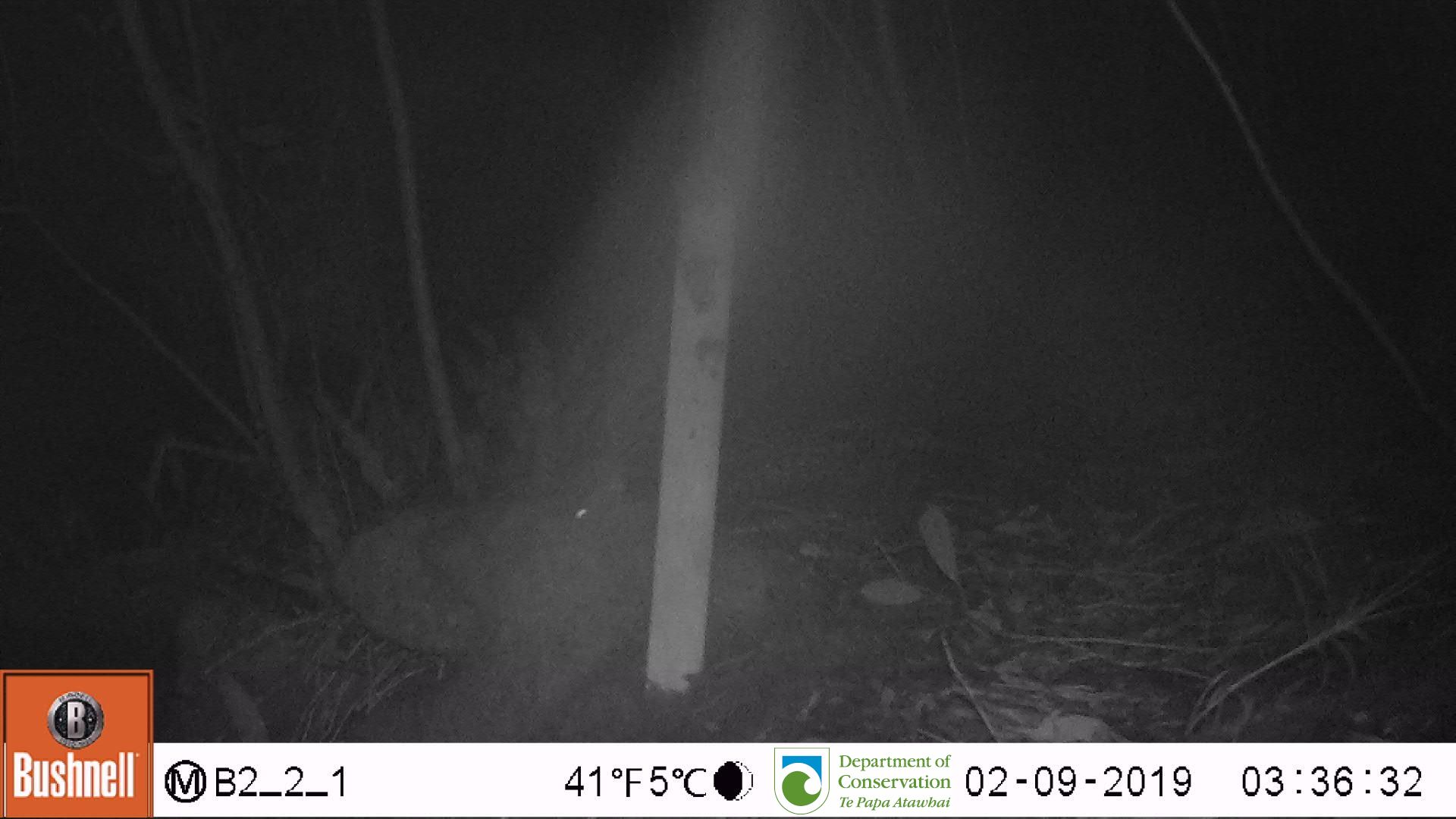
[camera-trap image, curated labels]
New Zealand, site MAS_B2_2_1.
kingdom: Animalia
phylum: Chordata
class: Mammalia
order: Rodentia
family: Muridae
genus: Mus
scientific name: Mus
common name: mouse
Mouse (Mus).